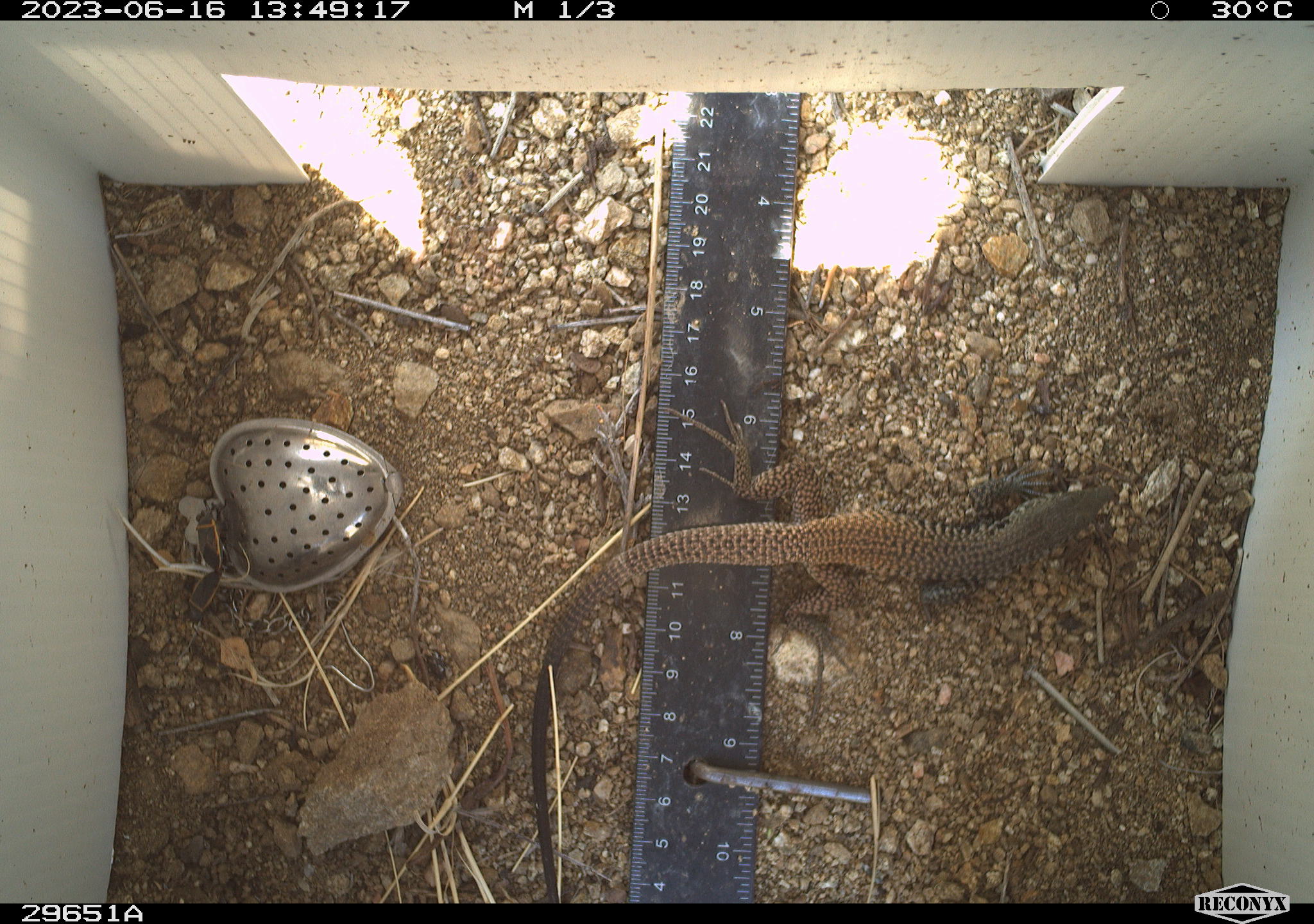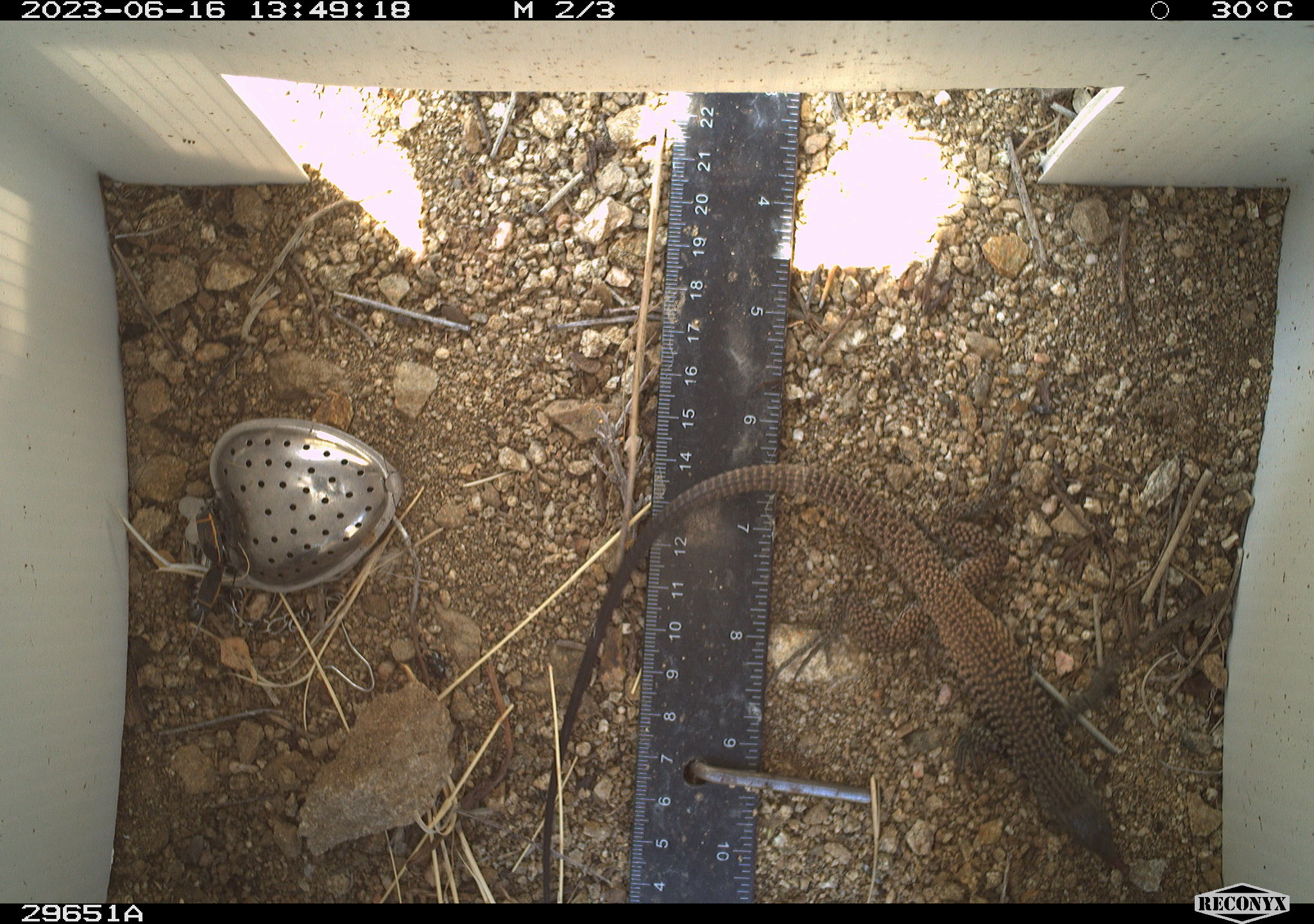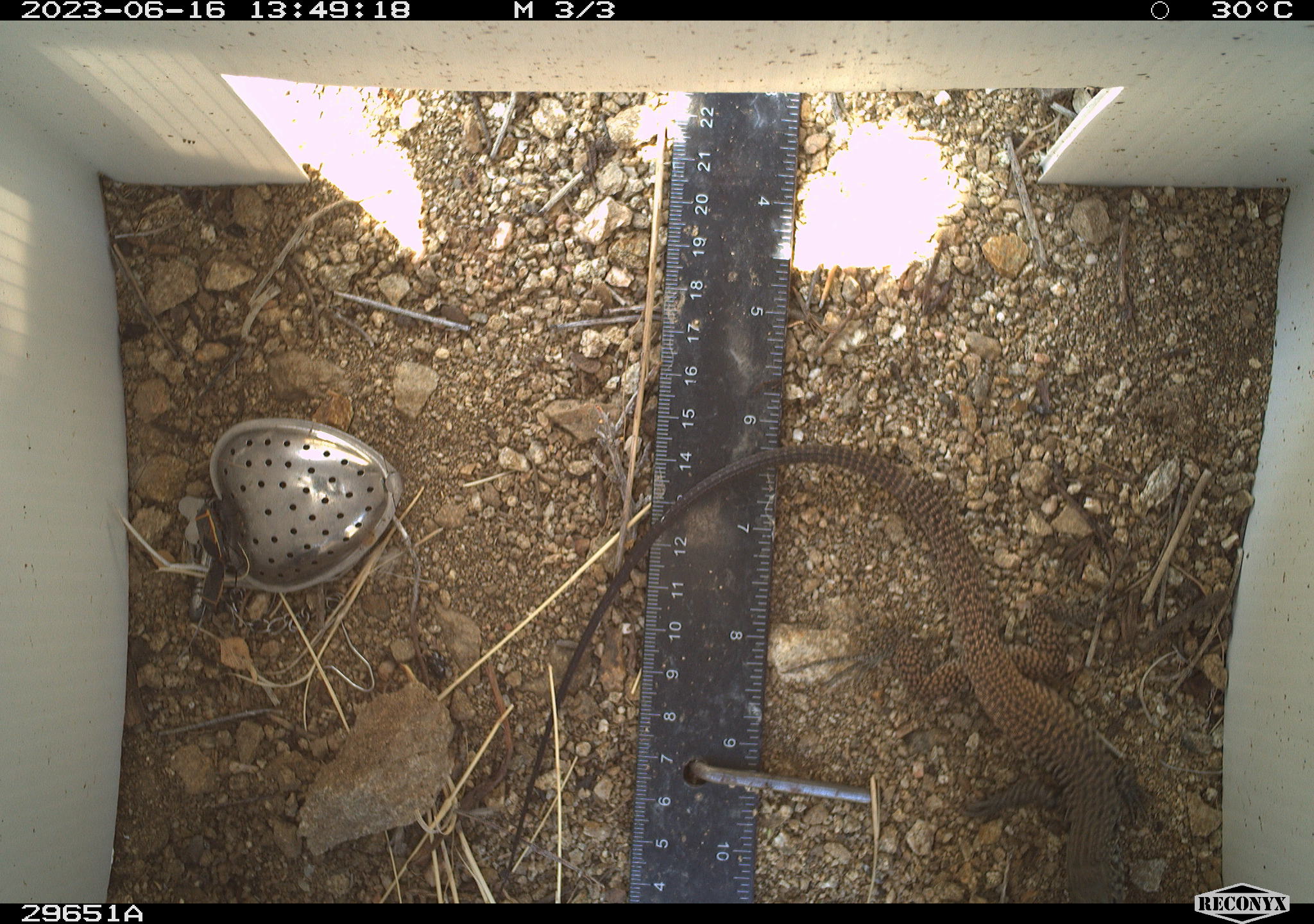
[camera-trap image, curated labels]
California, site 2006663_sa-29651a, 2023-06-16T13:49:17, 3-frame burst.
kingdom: Animalia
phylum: Chordata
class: Reptilia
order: Squamata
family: Teiidae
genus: Aspidoscelis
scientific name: Aspidoscelis tigris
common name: western whiptail